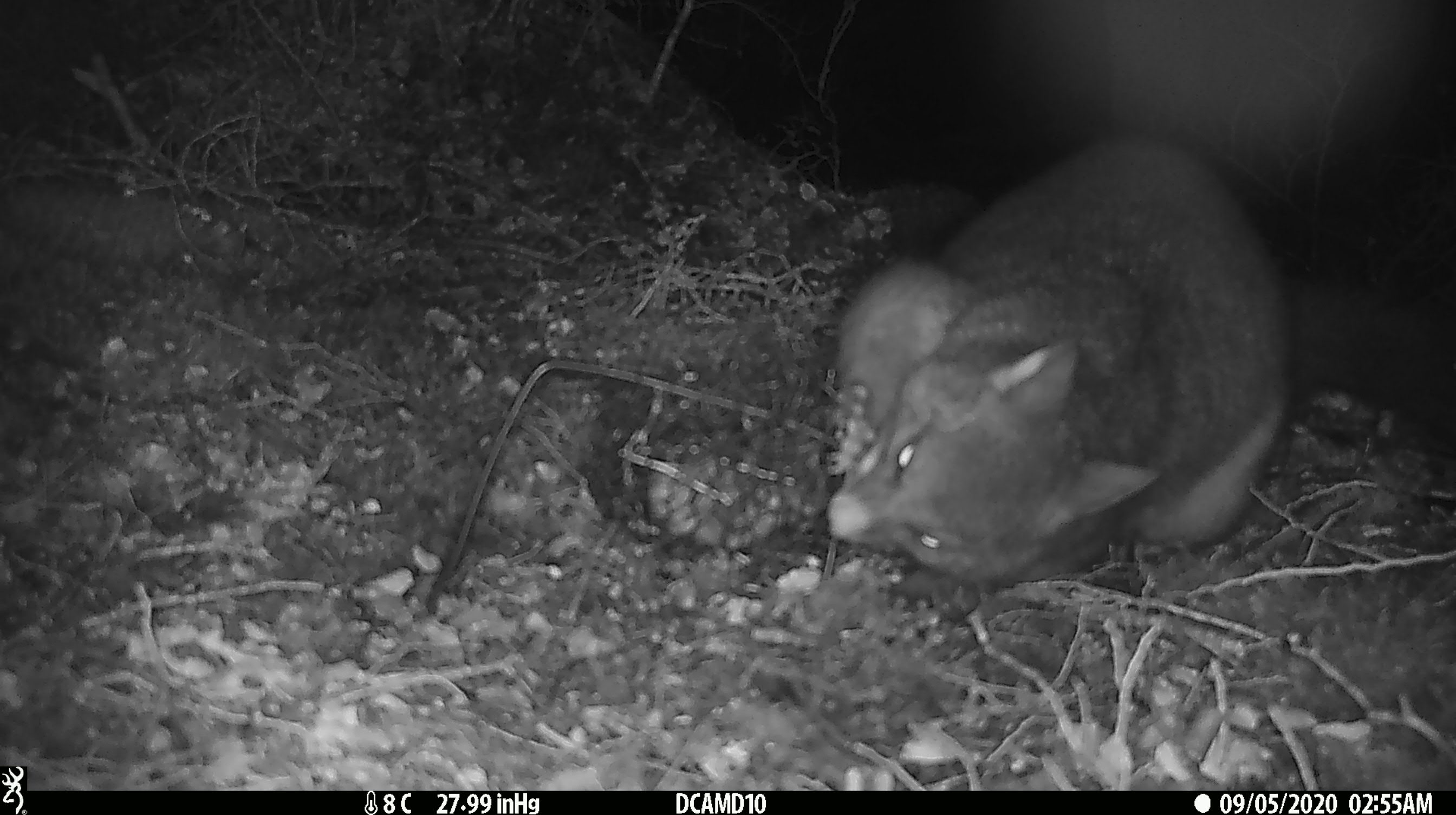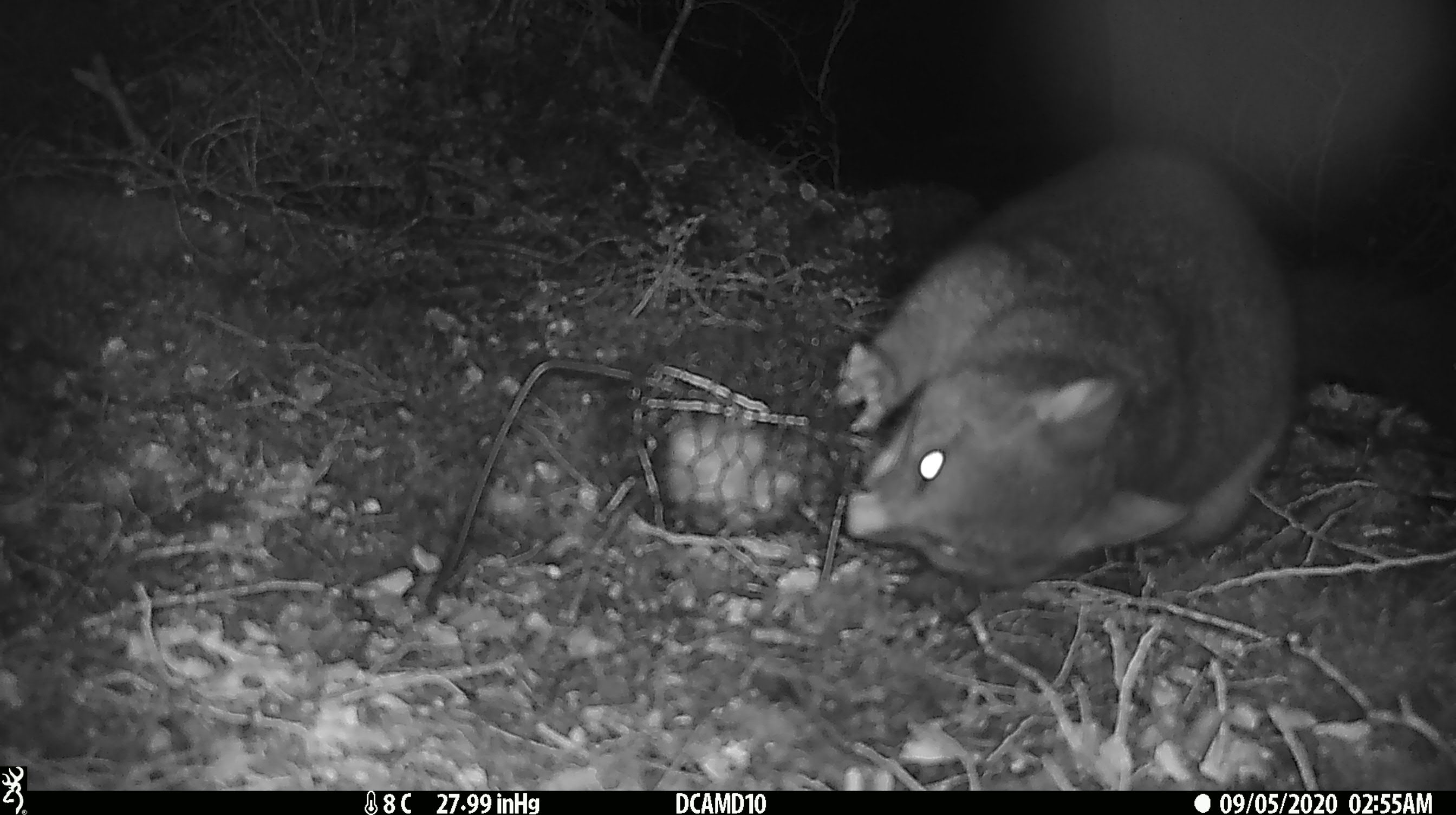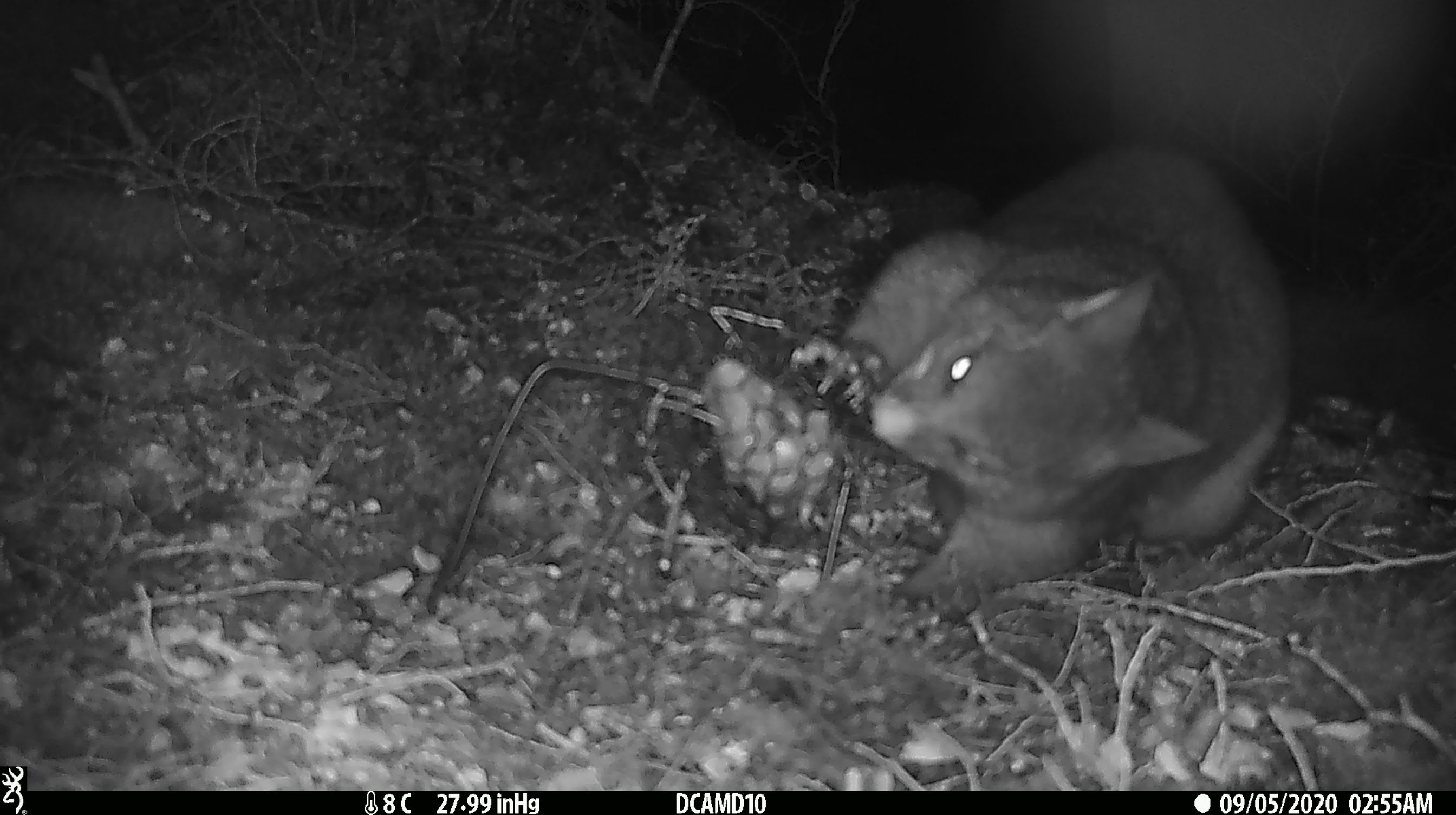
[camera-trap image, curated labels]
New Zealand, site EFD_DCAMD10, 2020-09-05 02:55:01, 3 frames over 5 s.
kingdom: Animalia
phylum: Chordata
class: Mammalia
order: Diprotodontia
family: Phalangeridae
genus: Trichosurus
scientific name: Trichosurus vulpecula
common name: common brushtail possum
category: possum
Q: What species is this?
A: Possum (common brushtail possum) (Trichosurus vulpecula).